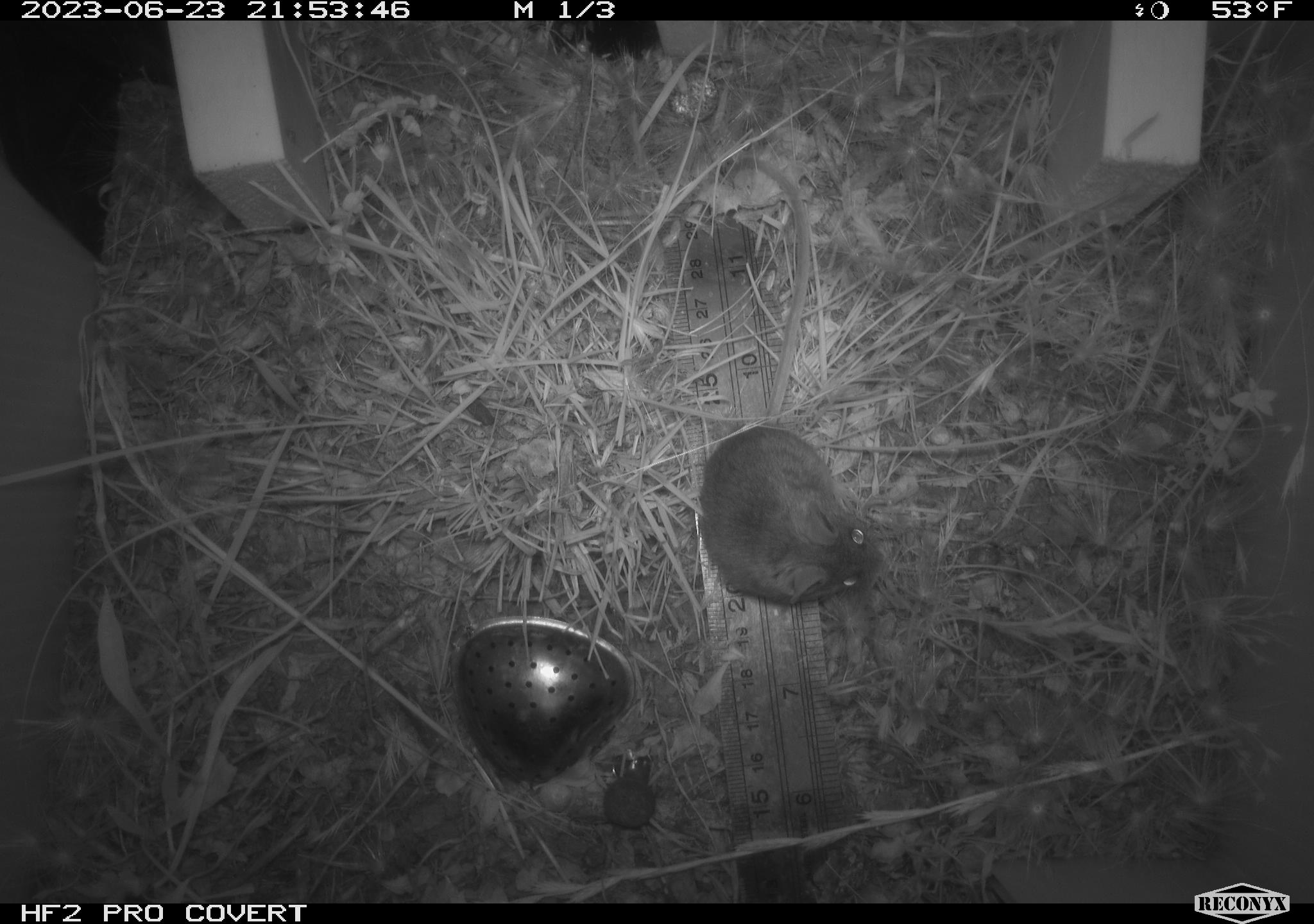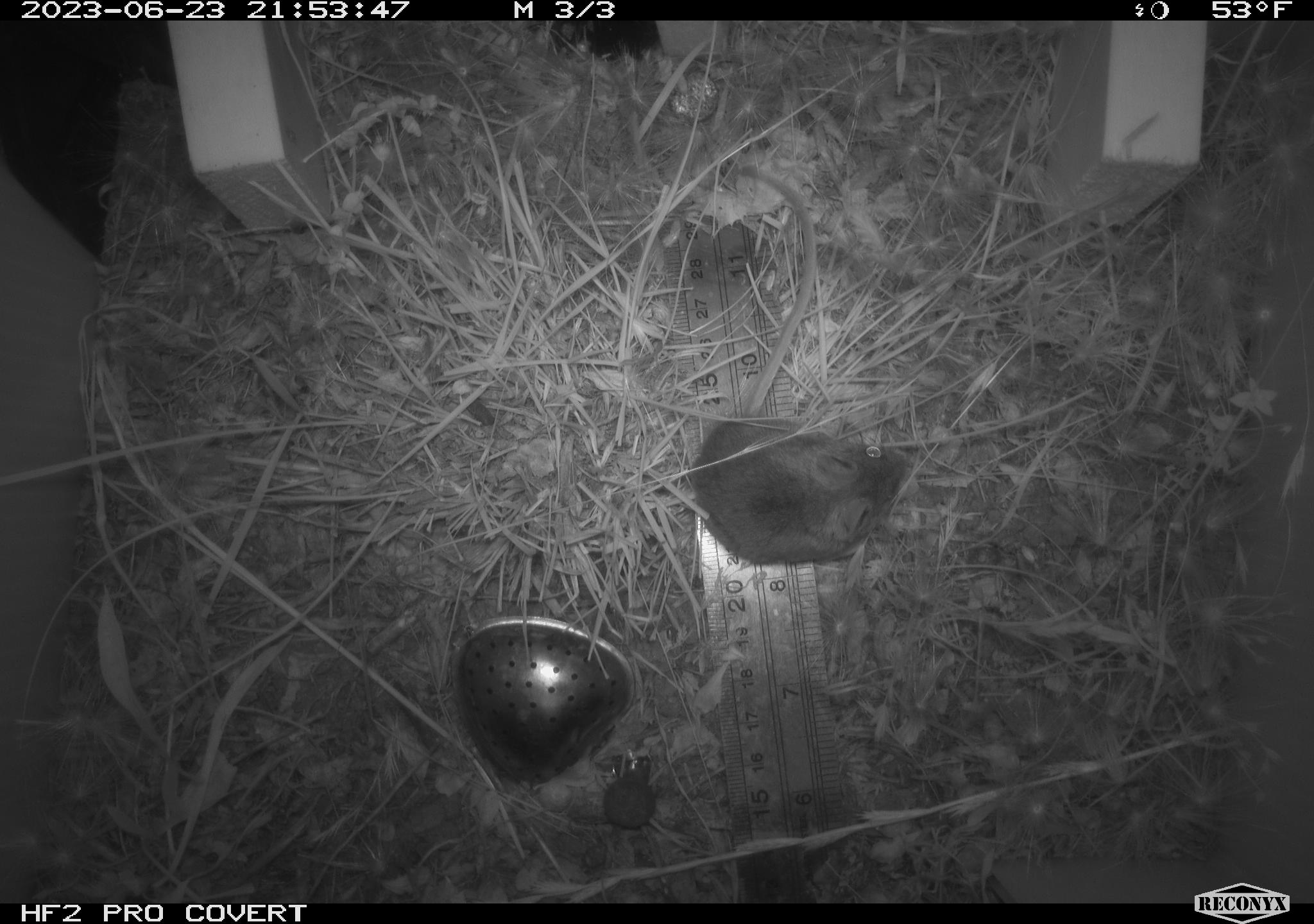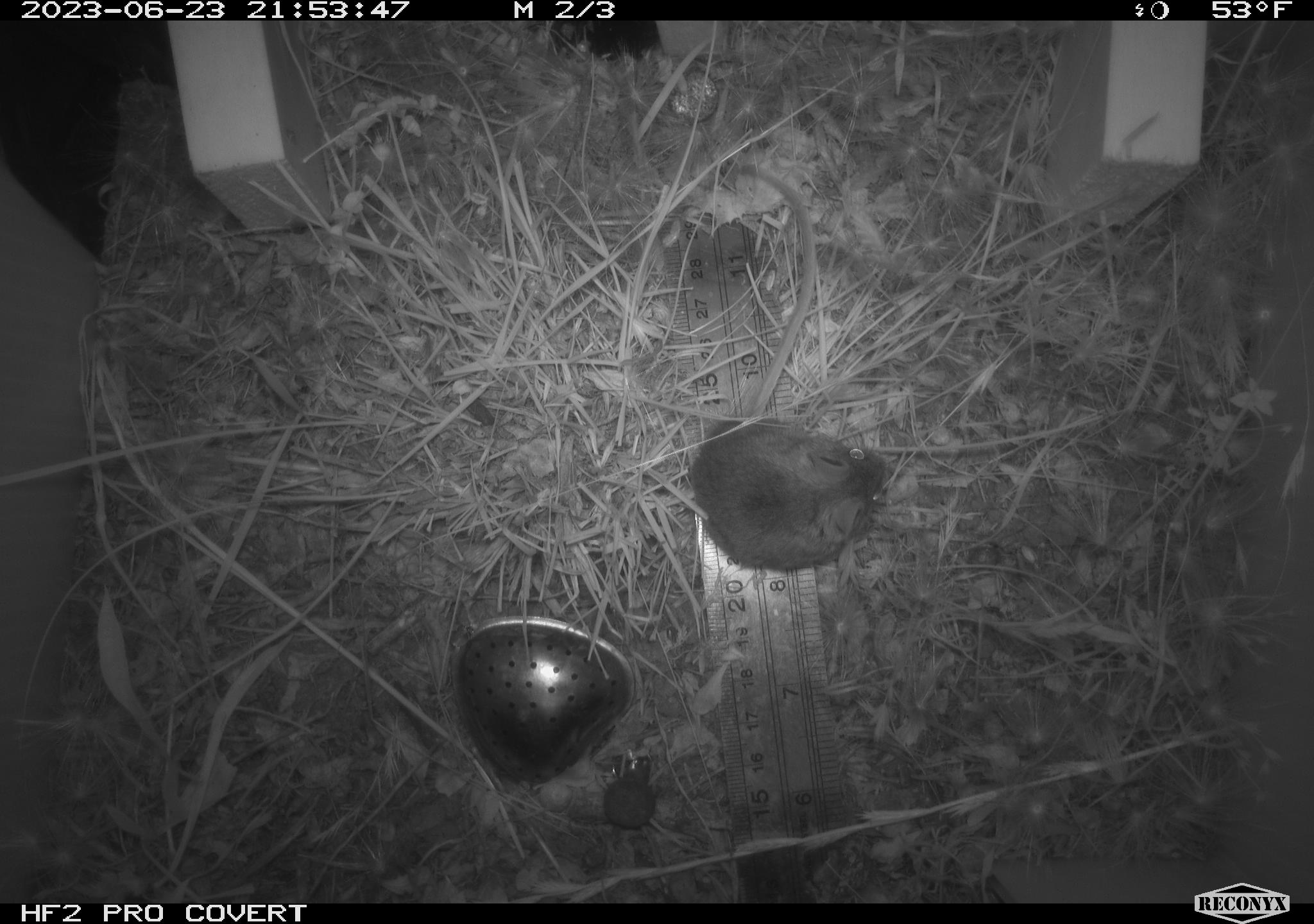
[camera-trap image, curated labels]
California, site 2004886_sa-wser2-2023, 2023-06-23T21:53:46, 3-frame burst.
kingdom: Animalia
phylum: Chordata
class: Mammalia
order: Rodentia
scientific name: Rodentia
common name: mouse species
Mouse species (Rodentia).